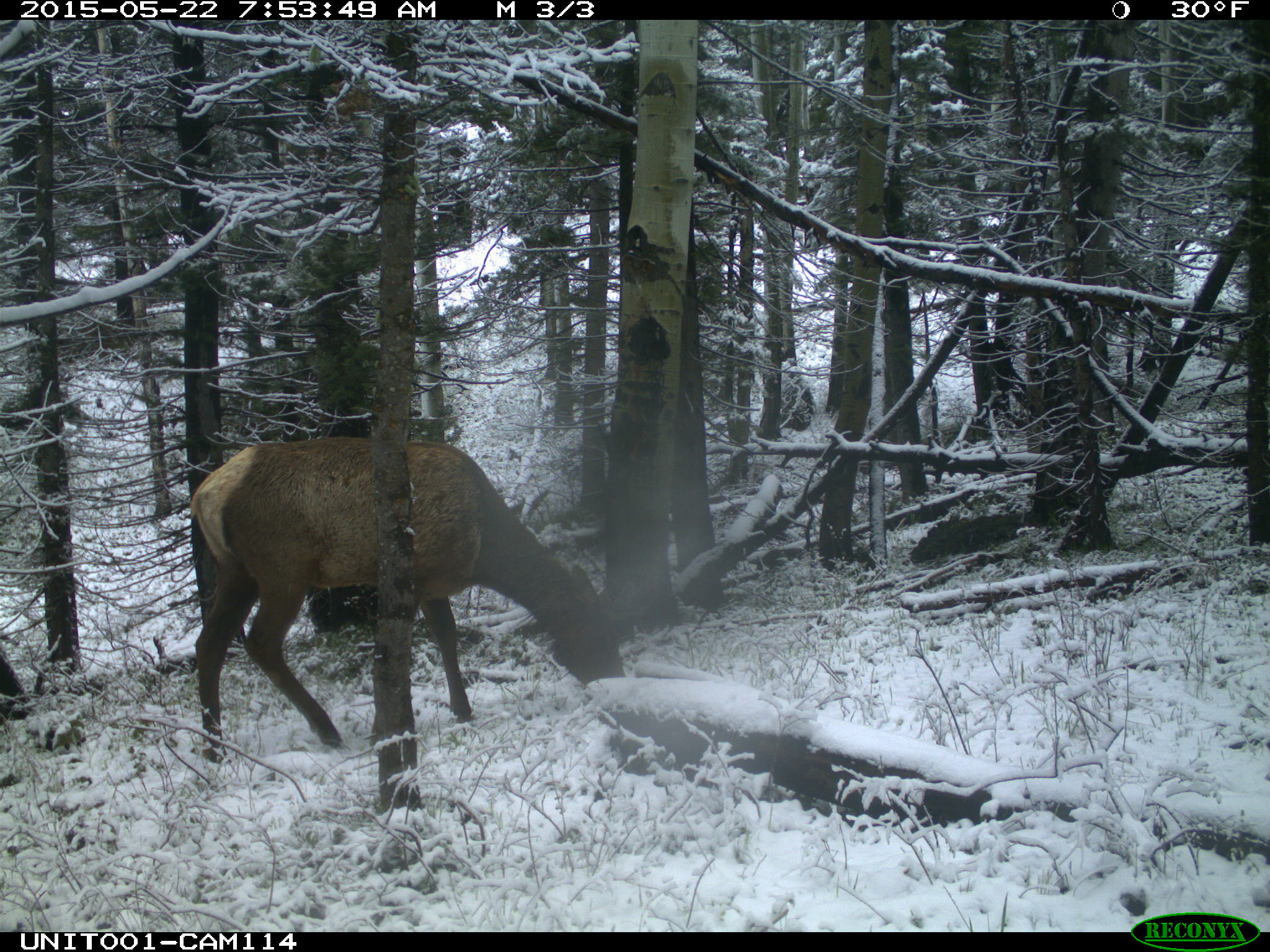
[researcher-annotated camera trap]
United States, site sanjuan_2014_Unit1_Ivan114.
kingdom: Animalia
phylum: Chordata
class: Mammalia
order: Artiodactyla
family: Cervidae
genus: Cervus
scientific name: Cervus elaphus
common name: red deer